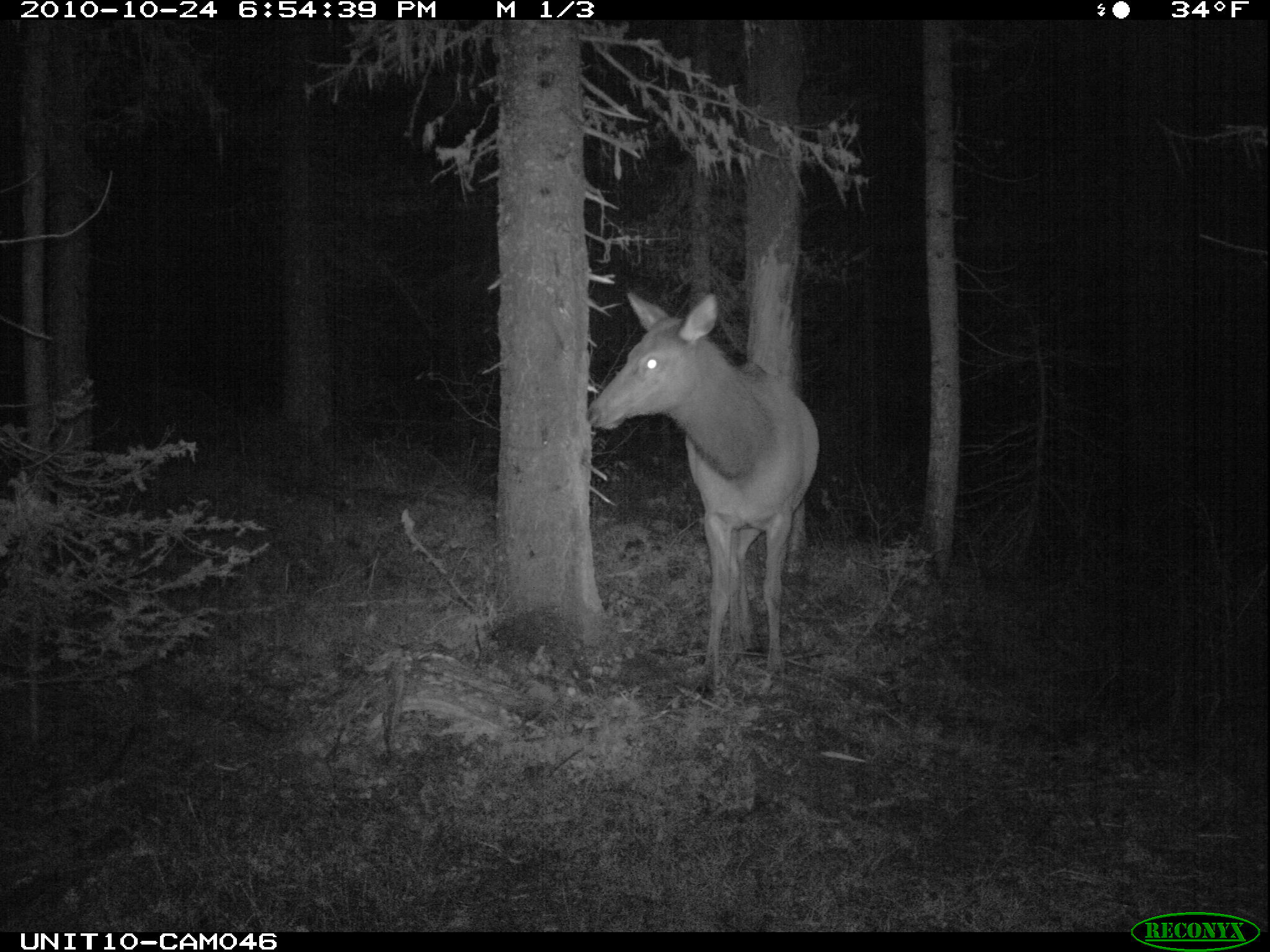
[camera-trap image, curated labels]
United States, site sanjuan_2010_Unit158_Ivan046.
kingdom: Animalia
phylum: Chordata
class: Mammalia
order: Artiodactyla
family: Cervidae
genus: Cervus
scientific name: Cervus elaphus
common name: red deer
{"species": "Cervus elaphus (red deer)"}